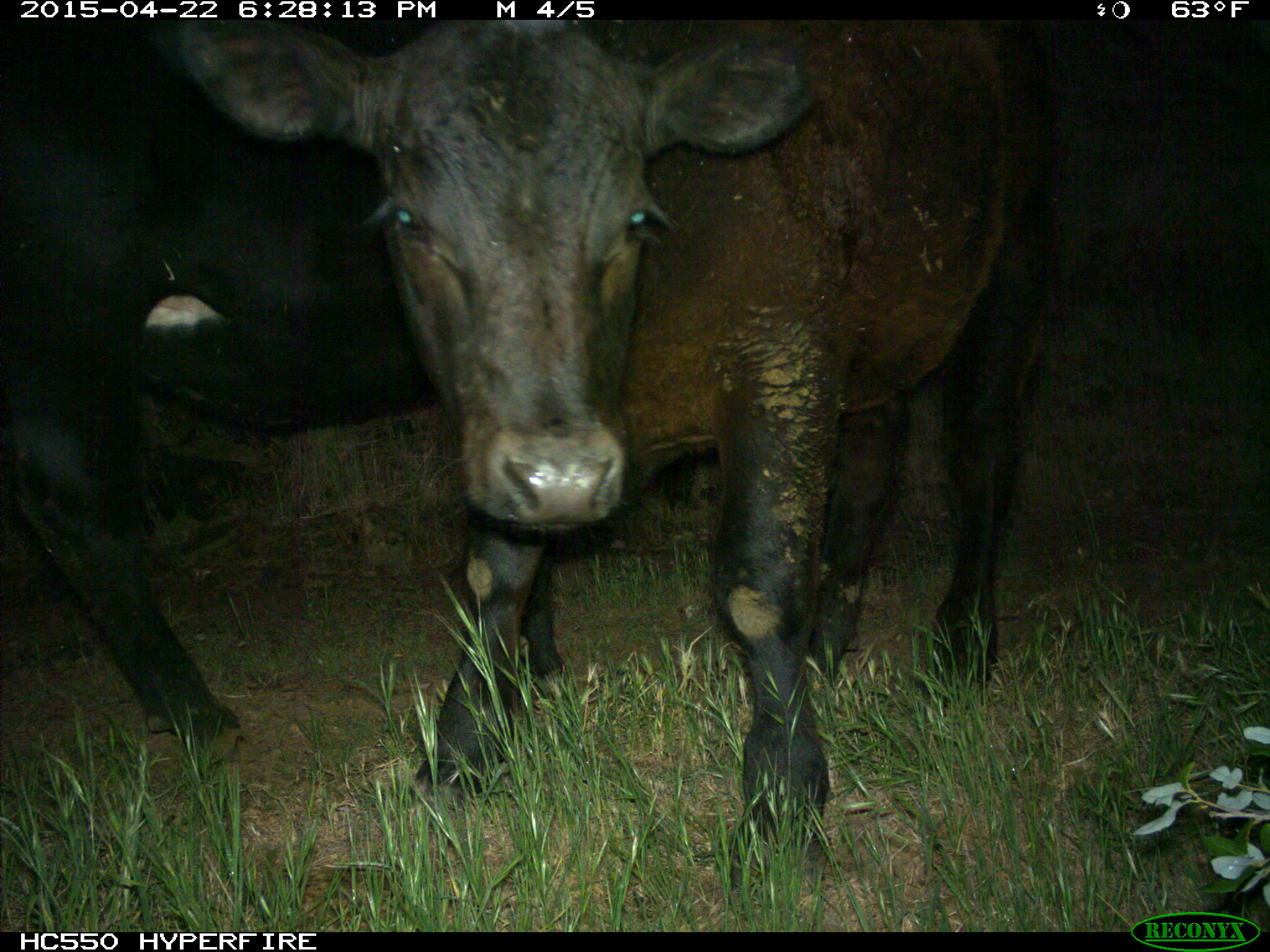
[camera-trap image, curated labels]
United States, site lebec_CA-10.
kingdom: Animalia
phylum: Chordata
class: Mammalia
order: Artiodactyla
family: Bovidae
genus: Bos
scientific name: Bos taurus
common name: domestic cow